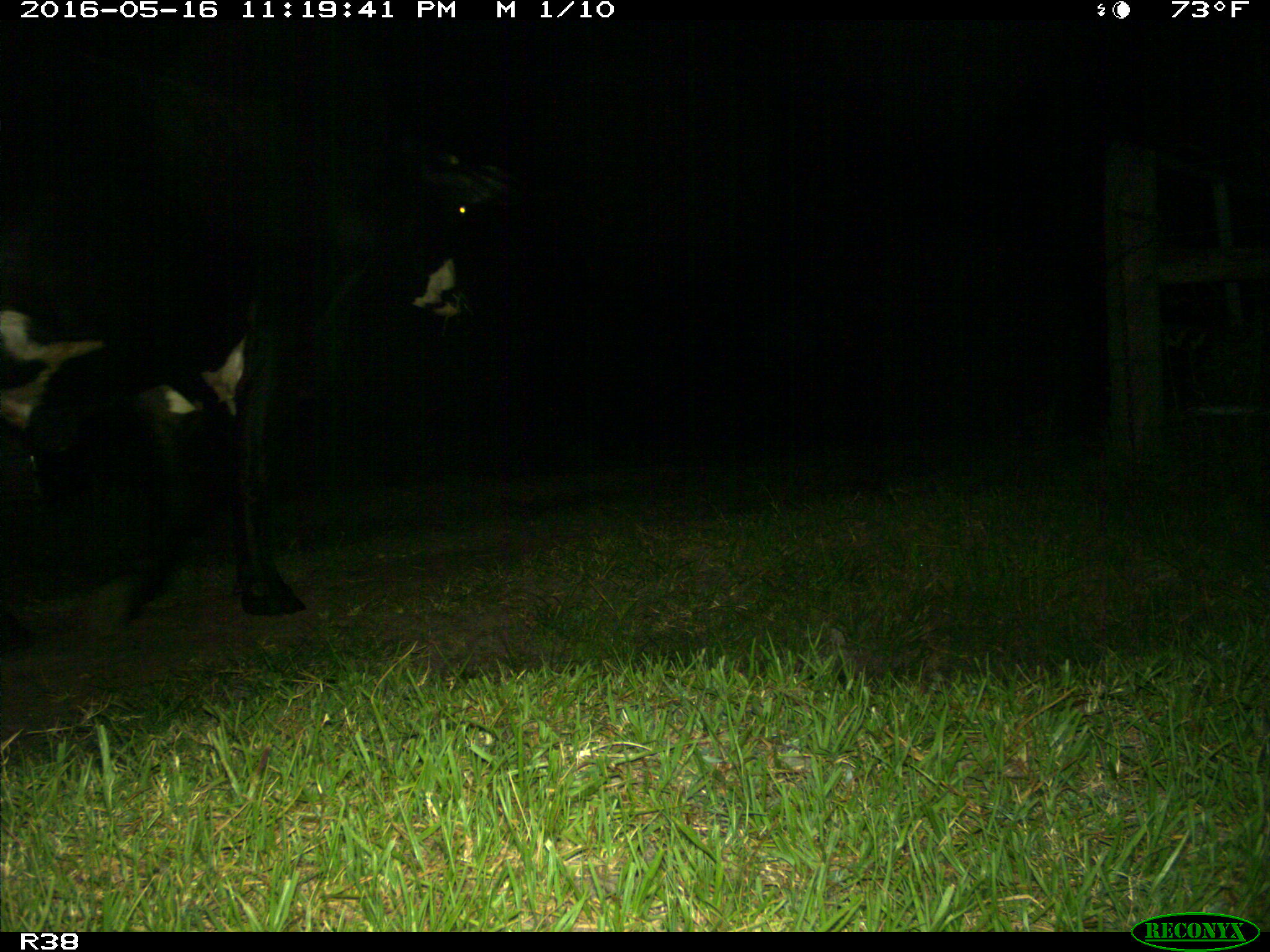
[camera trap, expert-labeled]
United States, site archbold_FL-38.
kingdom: Animalia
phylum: Chordata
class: Mammalia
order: Artiodactyla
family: Bovidae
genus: Bos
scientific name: Bos taurus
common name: domestic cow